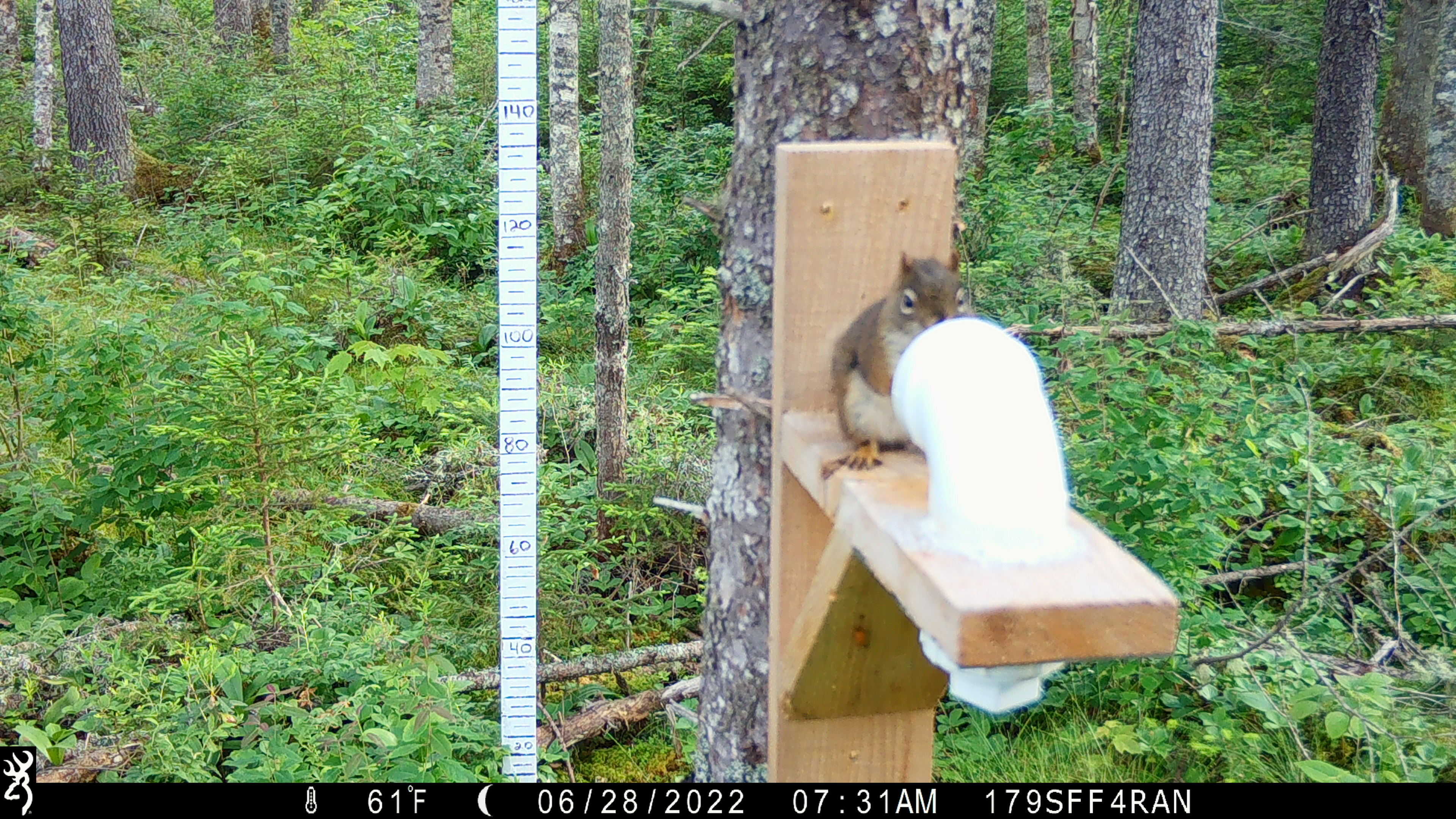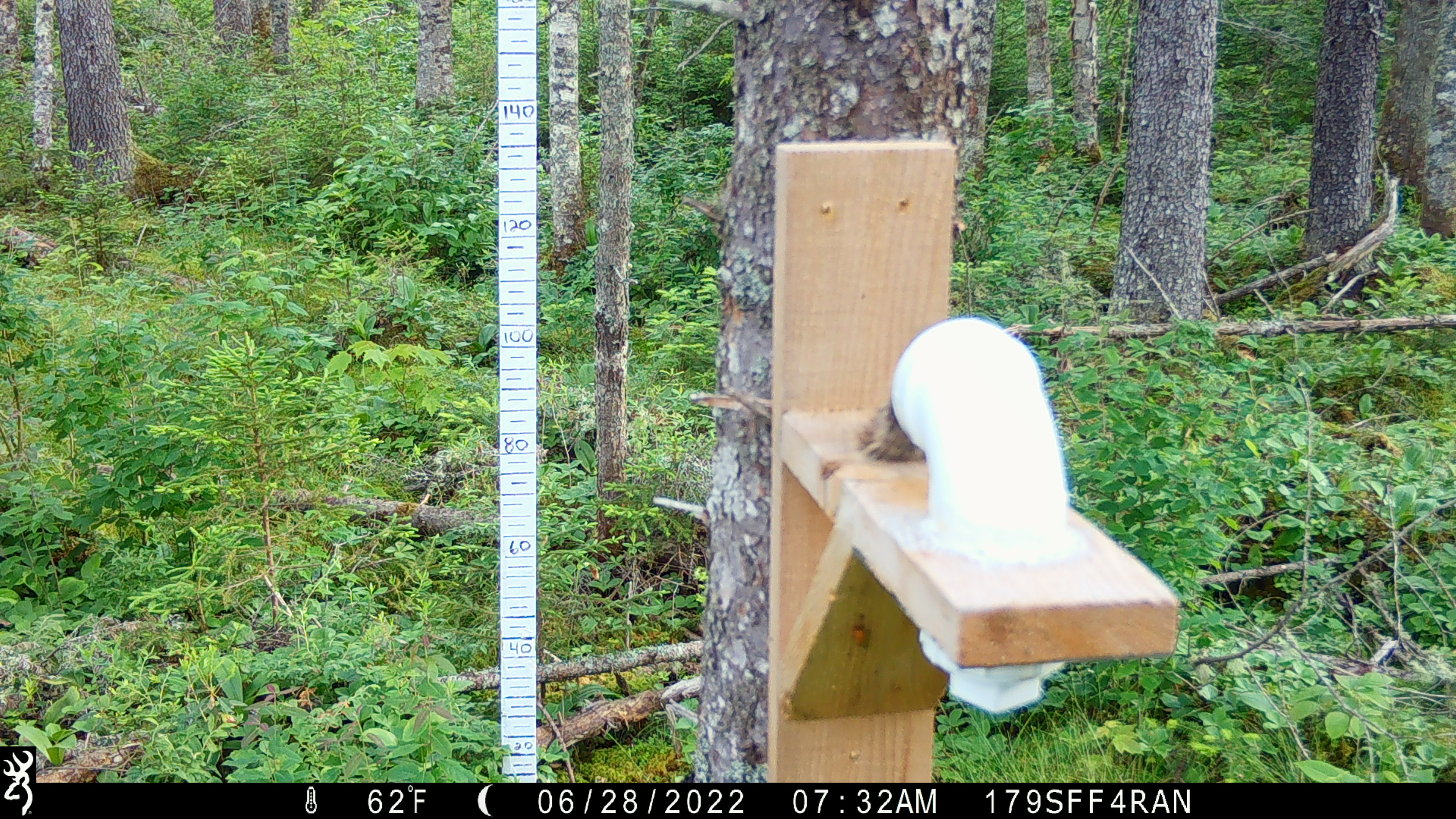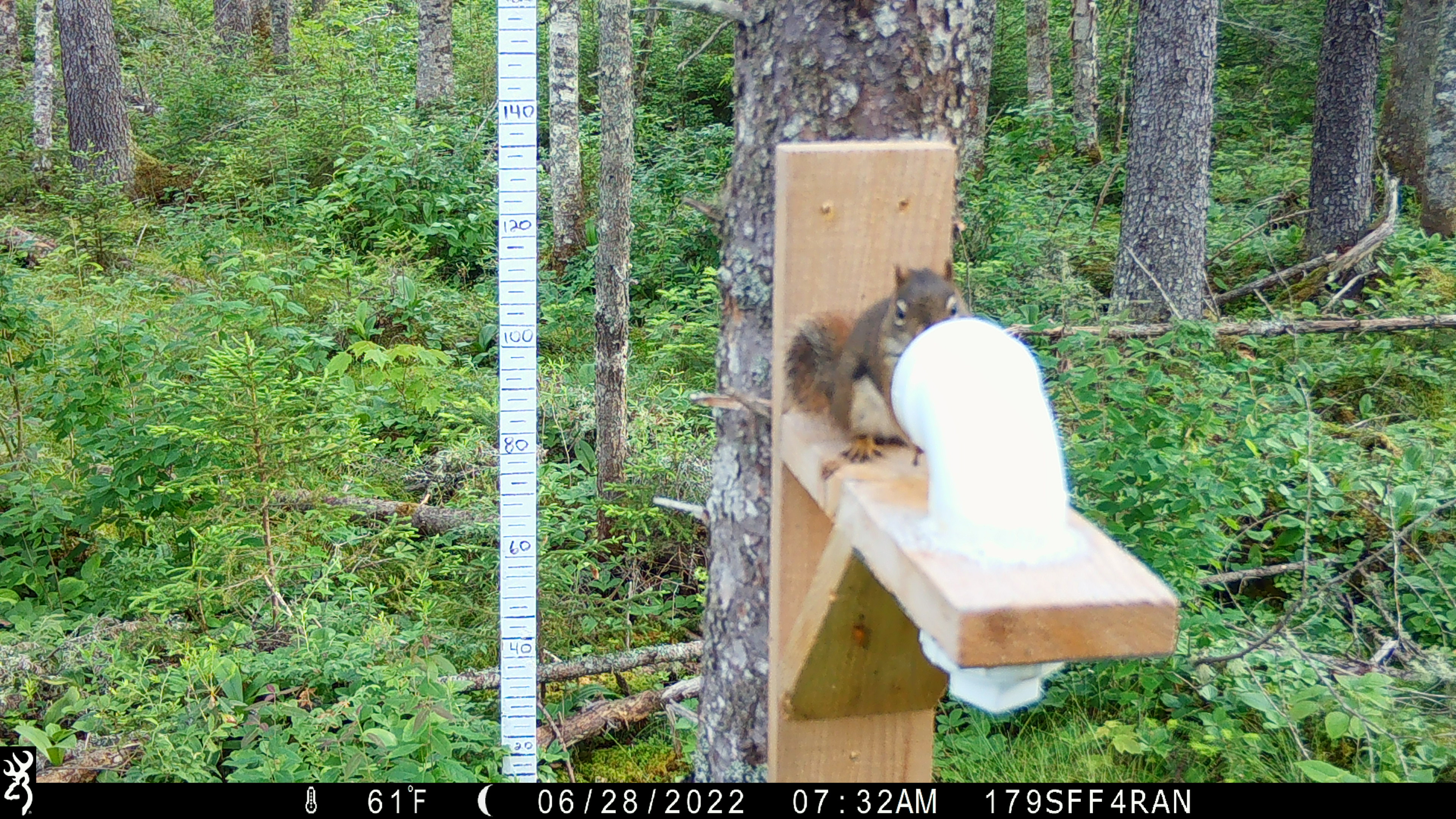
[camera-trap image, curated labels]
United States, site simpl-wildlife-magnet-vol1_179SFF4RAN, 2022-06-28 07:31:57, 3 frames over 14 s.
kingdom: Animalia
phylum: Chordata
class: Mammalia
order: Rodentia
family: Sciuridae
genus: Tamiasciurus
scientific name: Tamiasciurus hudsonicus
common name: red squirrel